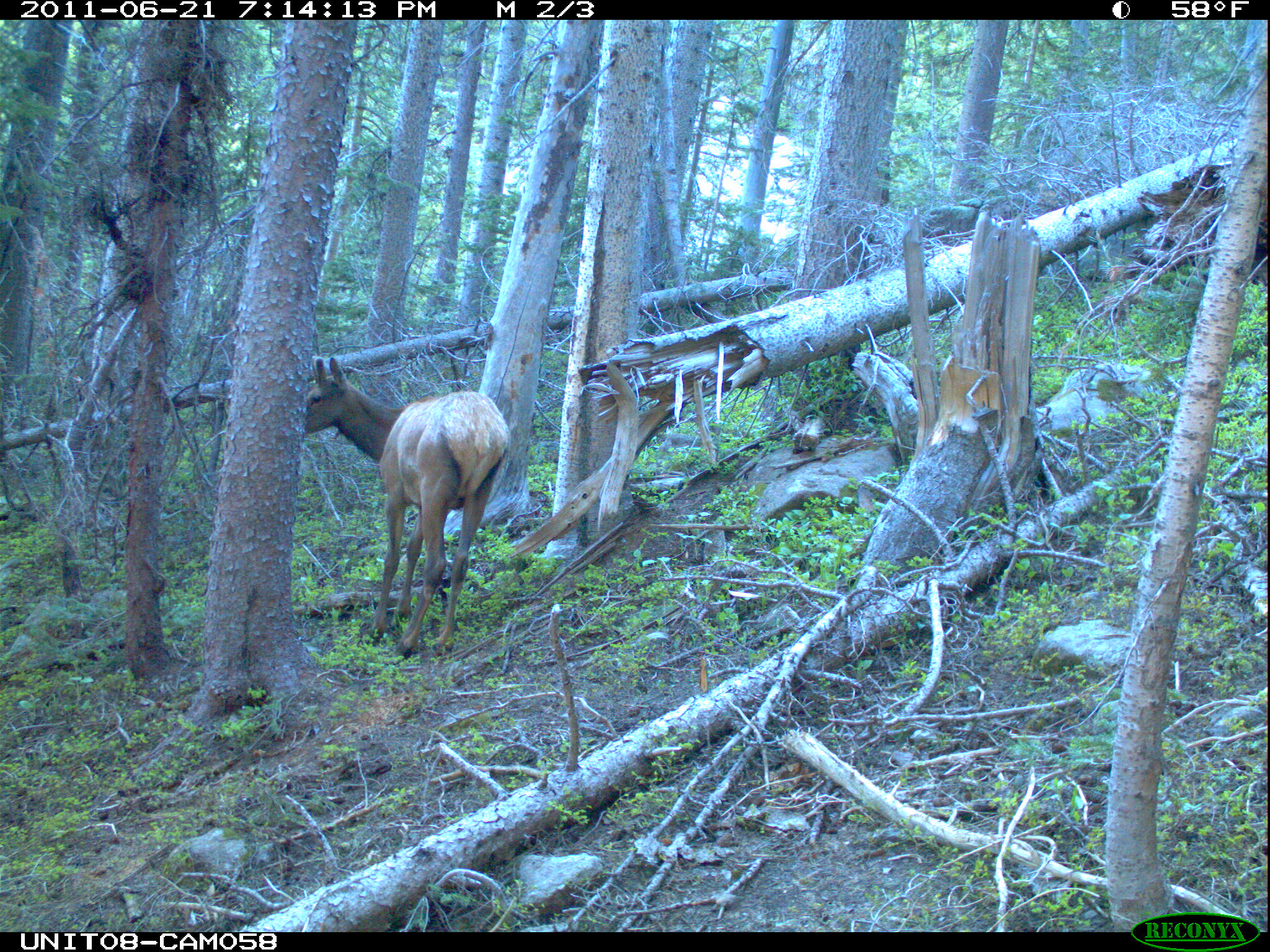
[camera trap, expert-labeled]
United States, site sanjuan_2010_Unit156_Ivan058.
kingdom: Animalia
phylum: Chordata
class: Mammalia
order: Artiodactyla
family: Cervidae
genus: Cervus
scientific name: Cervus elaphus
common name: red deer